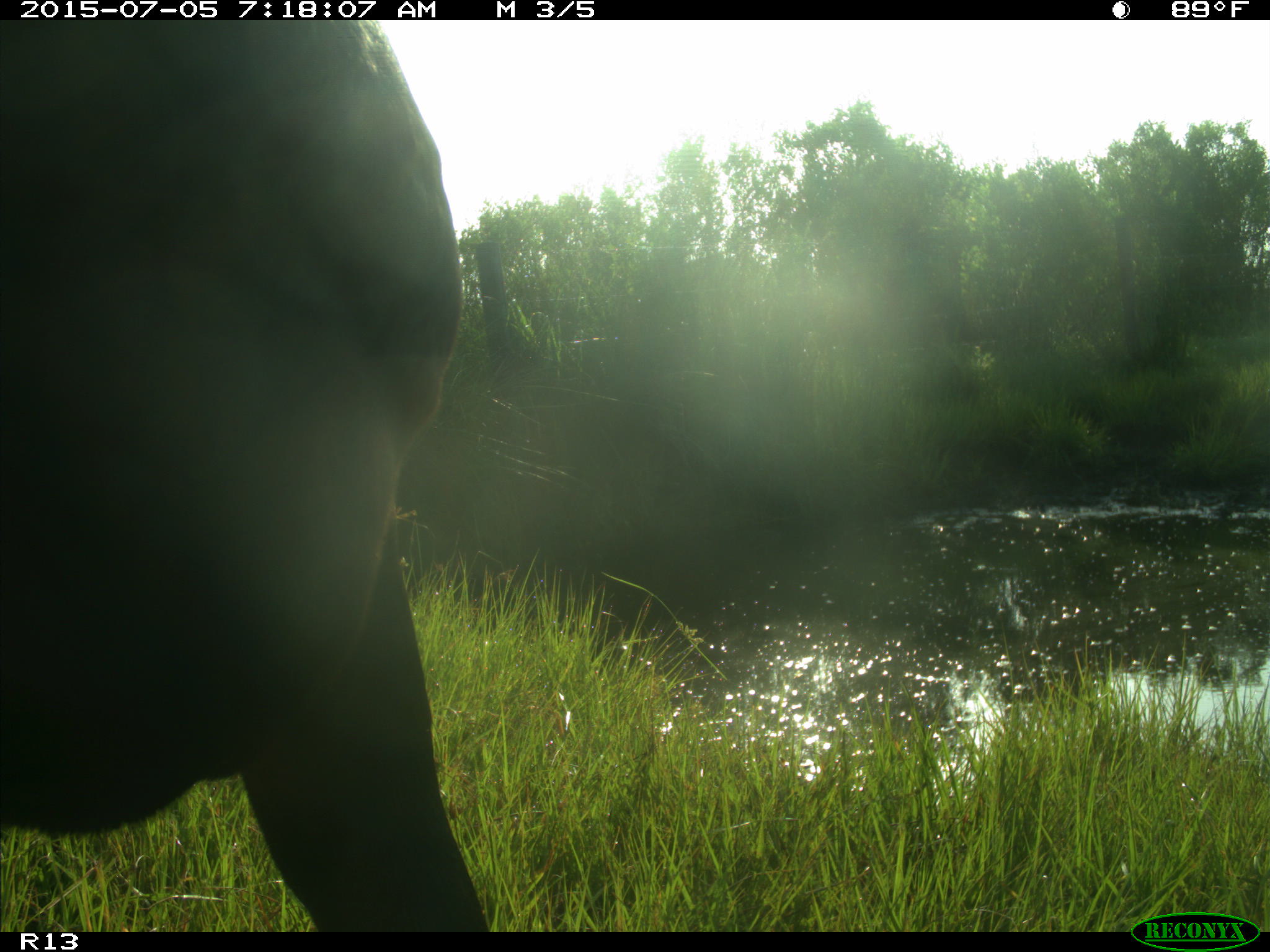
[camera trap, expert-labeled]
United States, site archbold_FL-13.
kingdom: Animalia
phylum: Chordata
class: Mammalia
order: Artiodactyla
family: Bovidae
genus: Bos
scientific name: Bos taurus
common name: domestic cow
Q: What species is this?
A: Bos taurus (domestic cow).